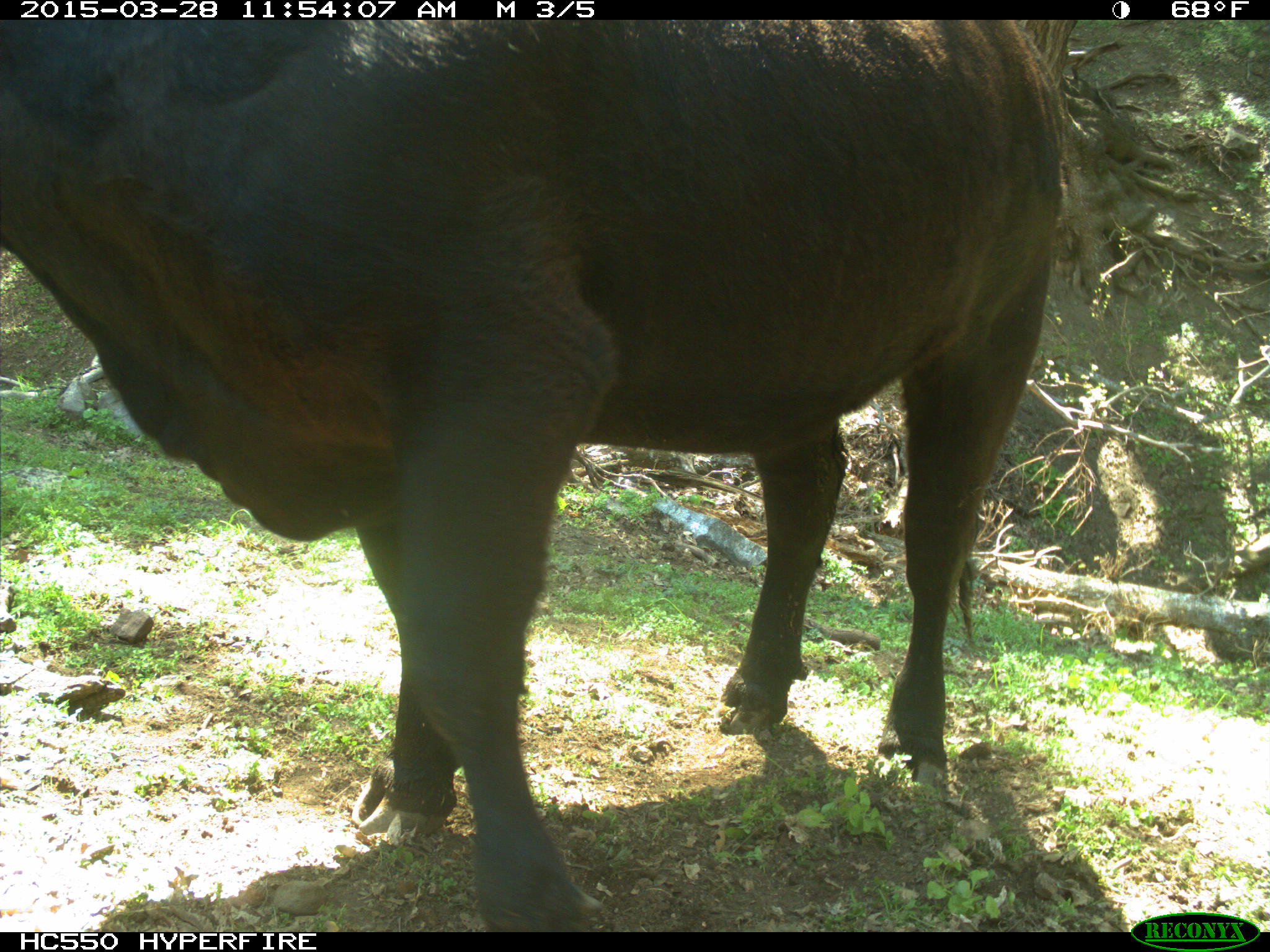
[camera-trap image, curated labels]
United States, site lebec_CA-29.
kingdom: Animalia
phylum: Chordata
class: Mammalia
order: Artiodactyla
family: Bovidae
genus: Bos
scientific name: Bos taurus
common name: domestic cow